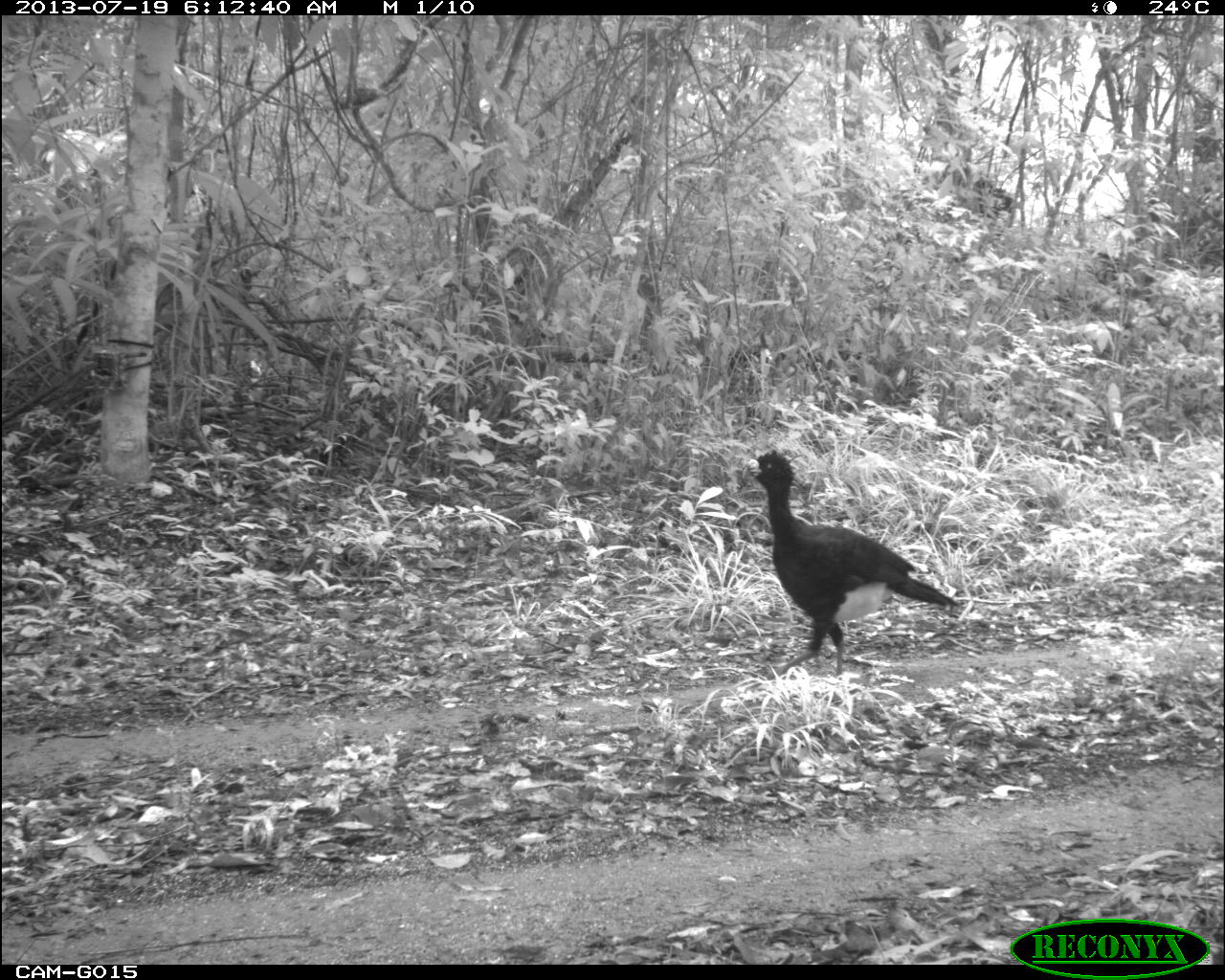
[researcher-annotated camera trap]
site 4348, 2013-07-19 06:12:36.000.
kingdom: Animalia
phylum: Chordata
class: Aves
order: Galliformes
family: Cracidae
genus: Crax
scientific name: Crax rubra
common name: great curassow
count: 2